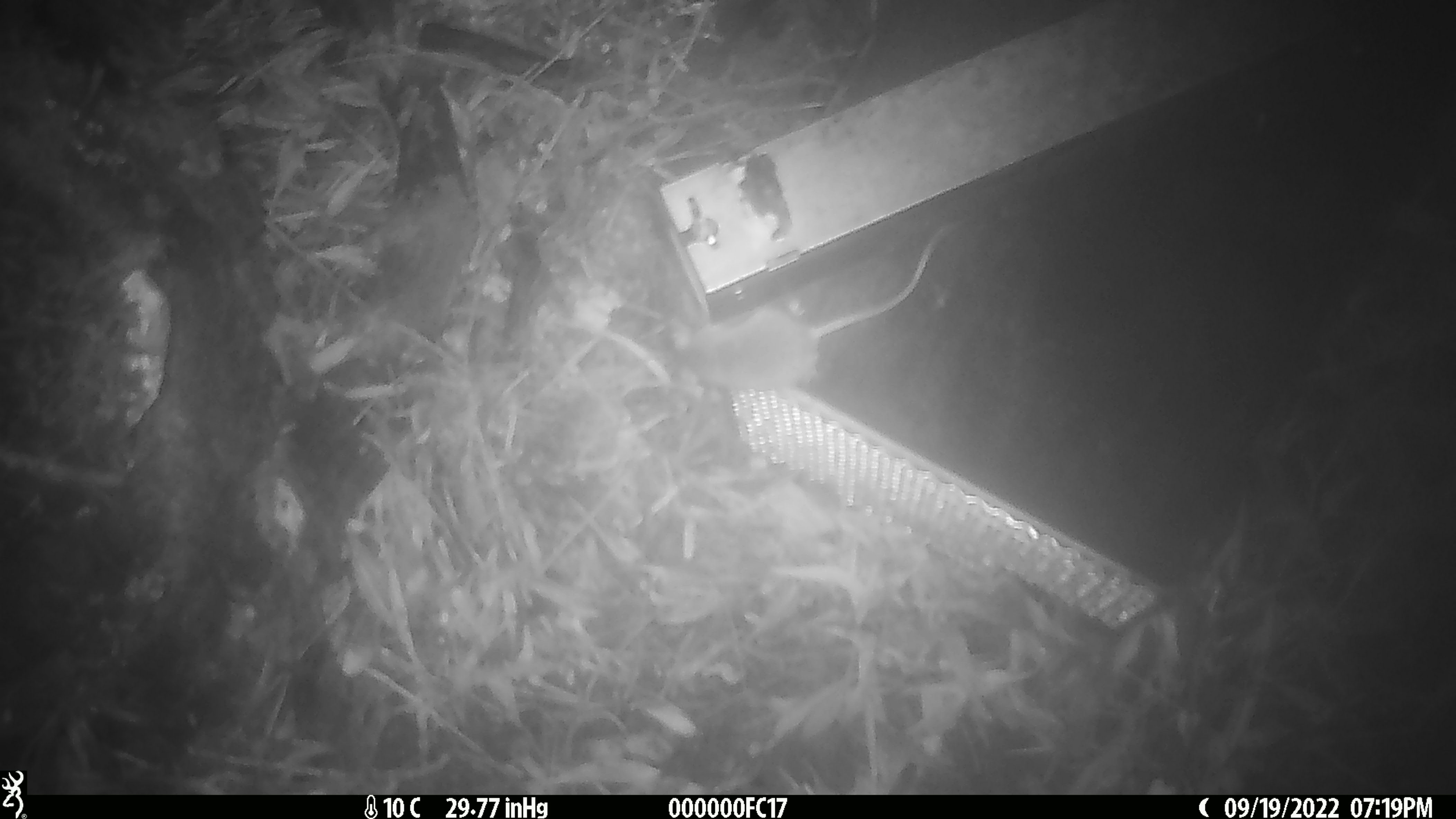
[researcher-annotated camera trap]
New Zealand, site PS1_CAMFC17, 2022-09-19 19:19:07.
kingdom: Animalia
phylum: Chordata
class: Mammalia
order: Rodentia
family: Muridae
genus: Mus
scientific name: Mus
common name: mouse